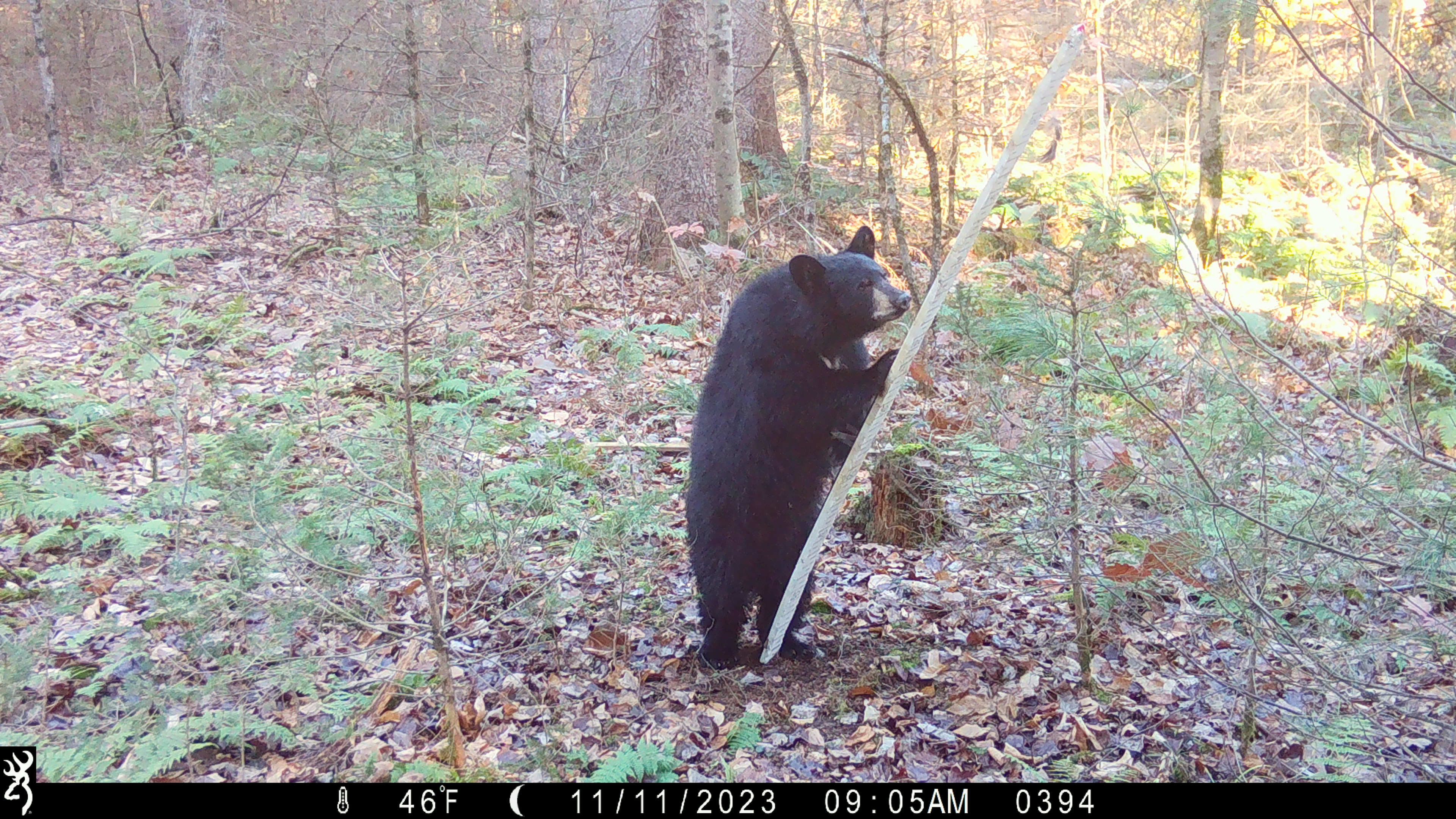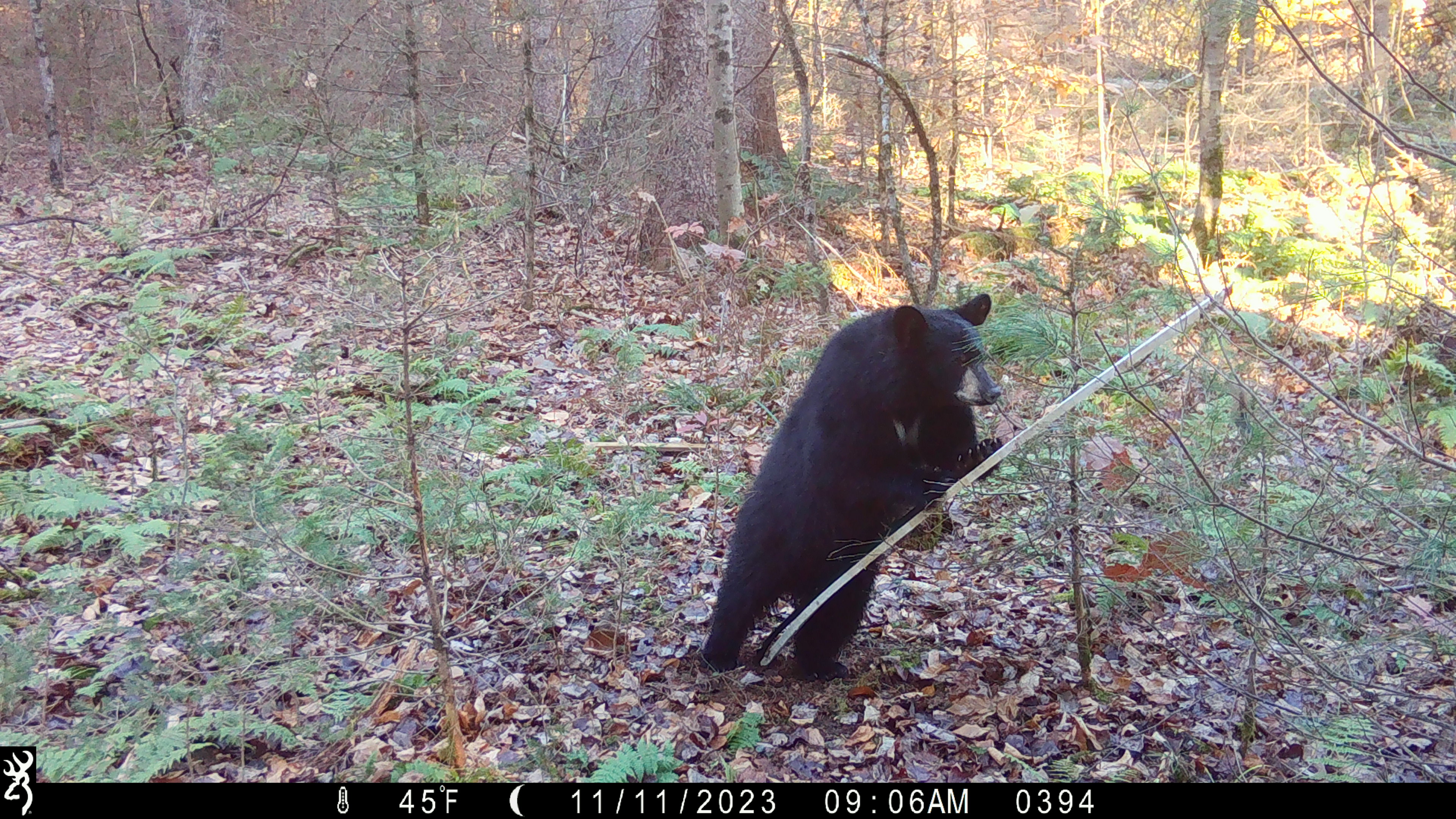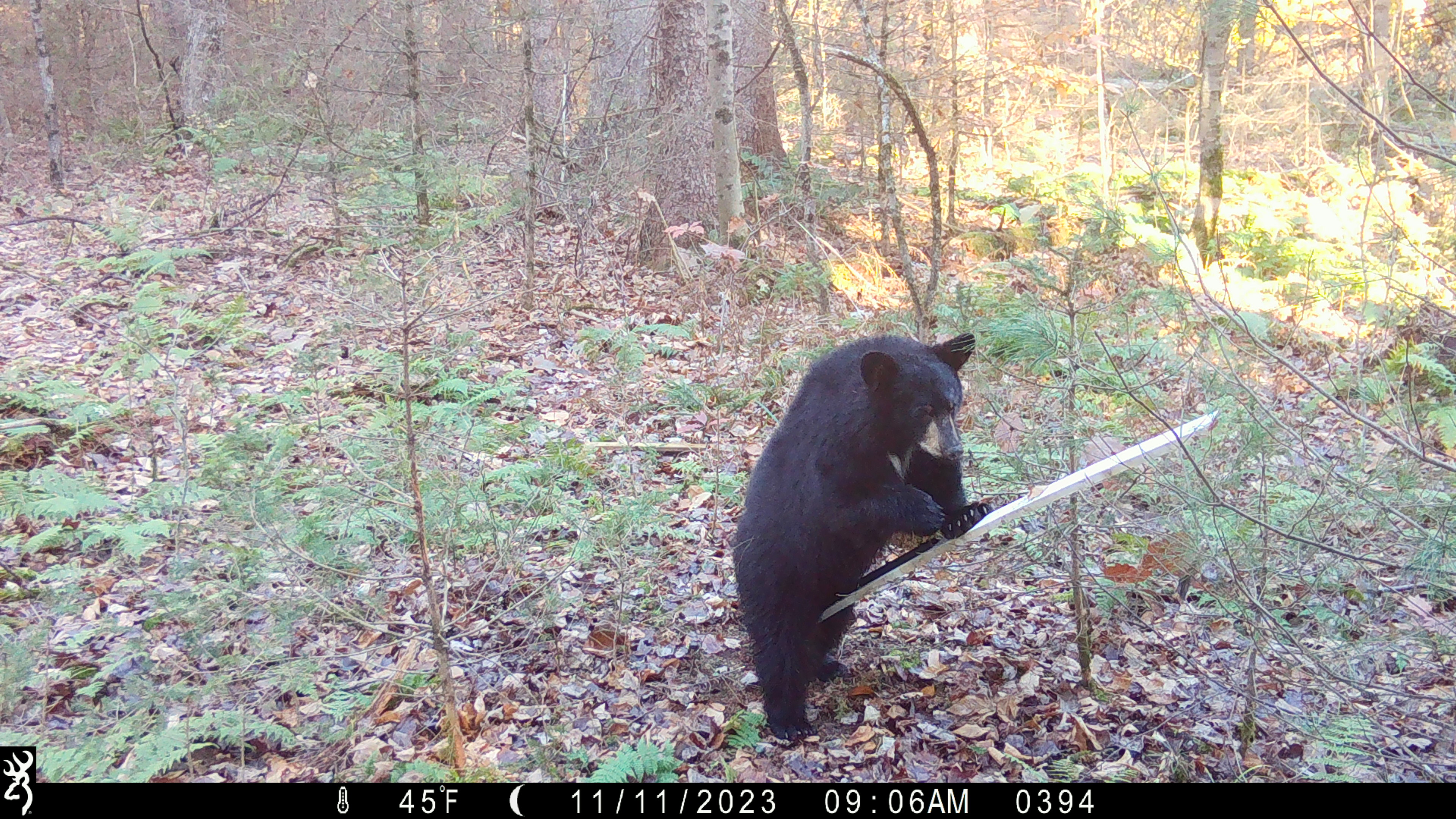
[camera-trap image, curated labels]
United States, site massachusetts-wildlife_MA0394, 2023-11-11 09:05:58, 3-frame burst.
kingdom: Animalia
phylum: Chordata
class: Mammalia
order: Carnivora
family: Ursidae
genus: Ursus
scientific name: Ursus americanus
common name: black bear